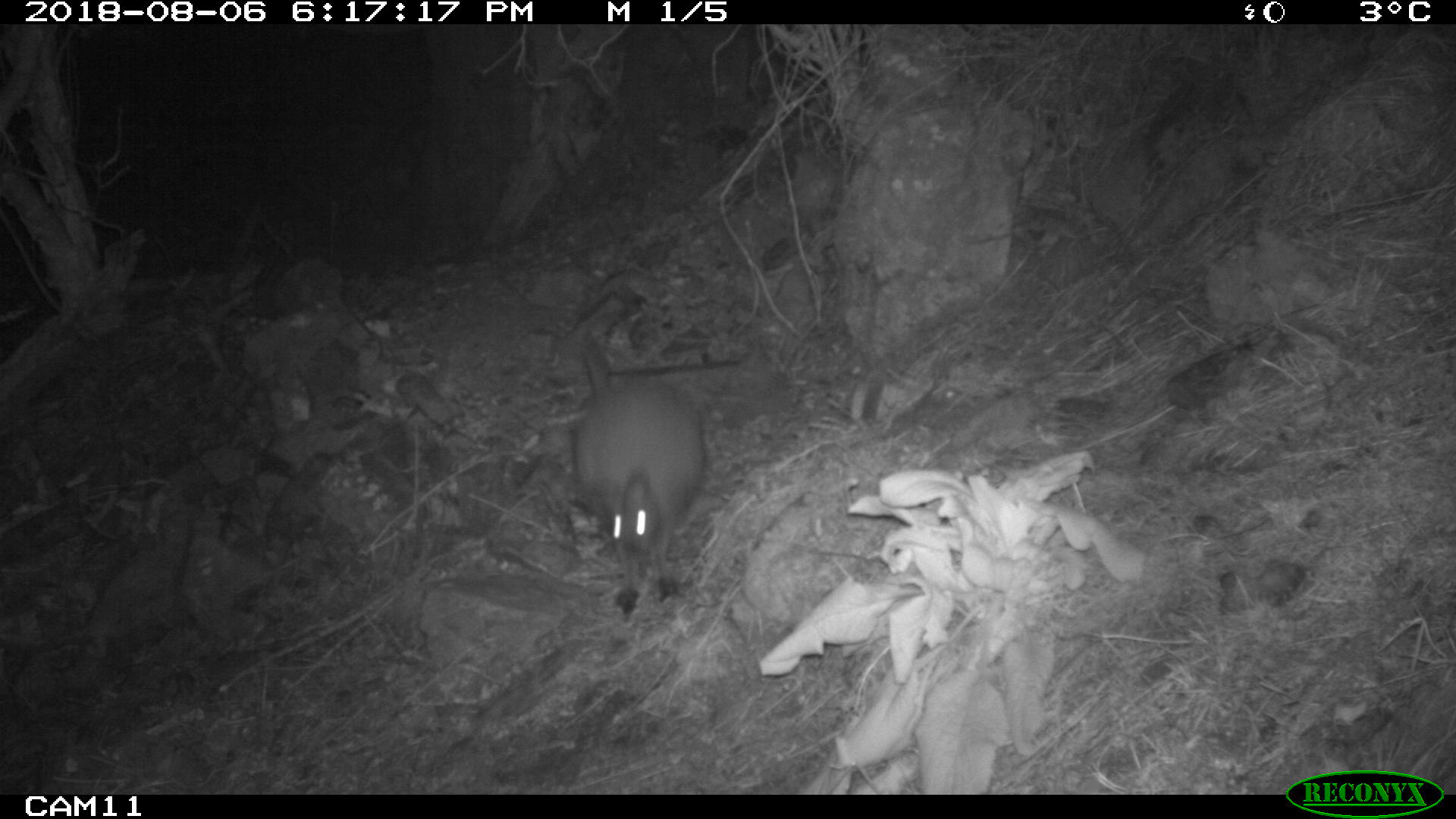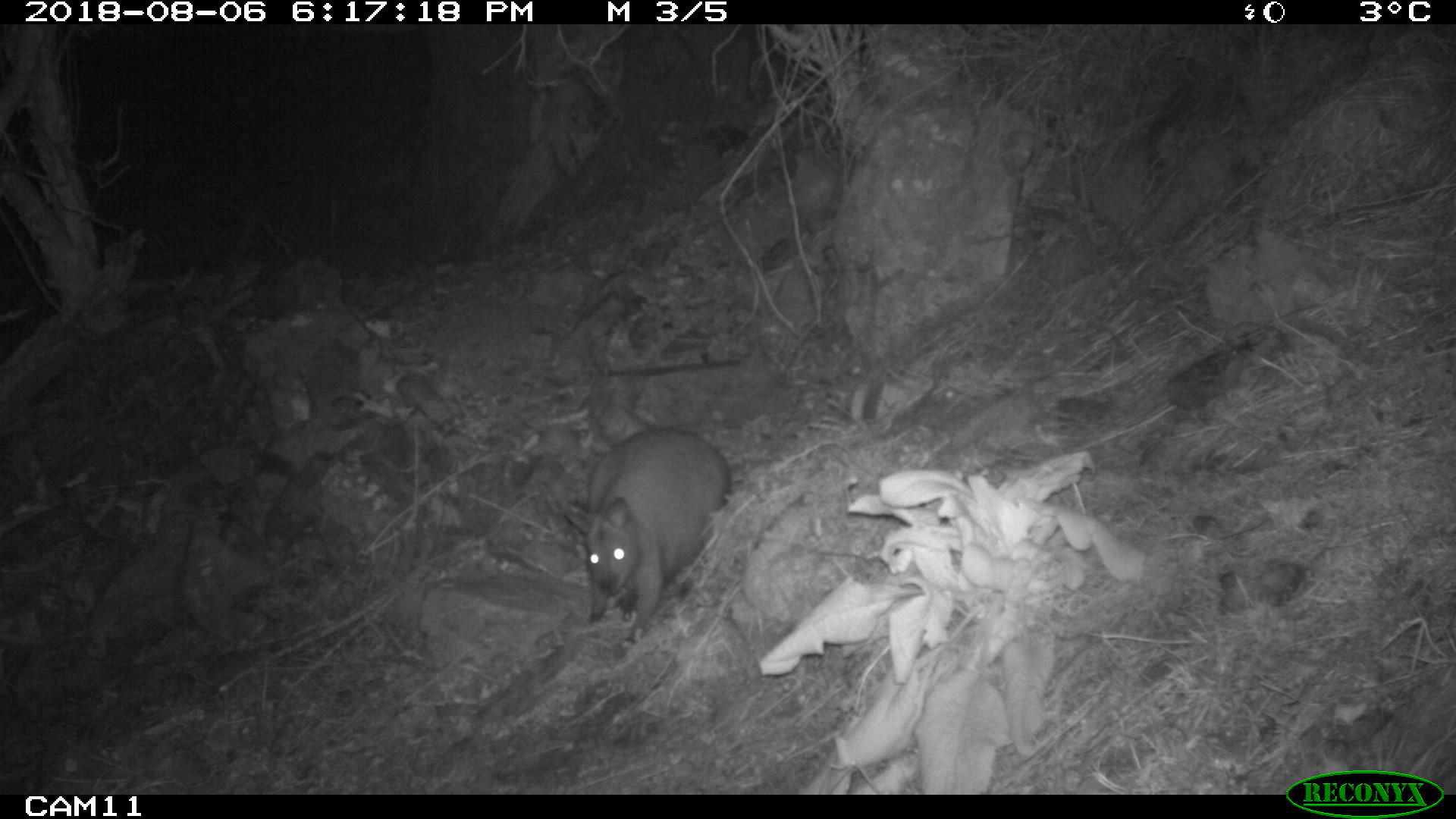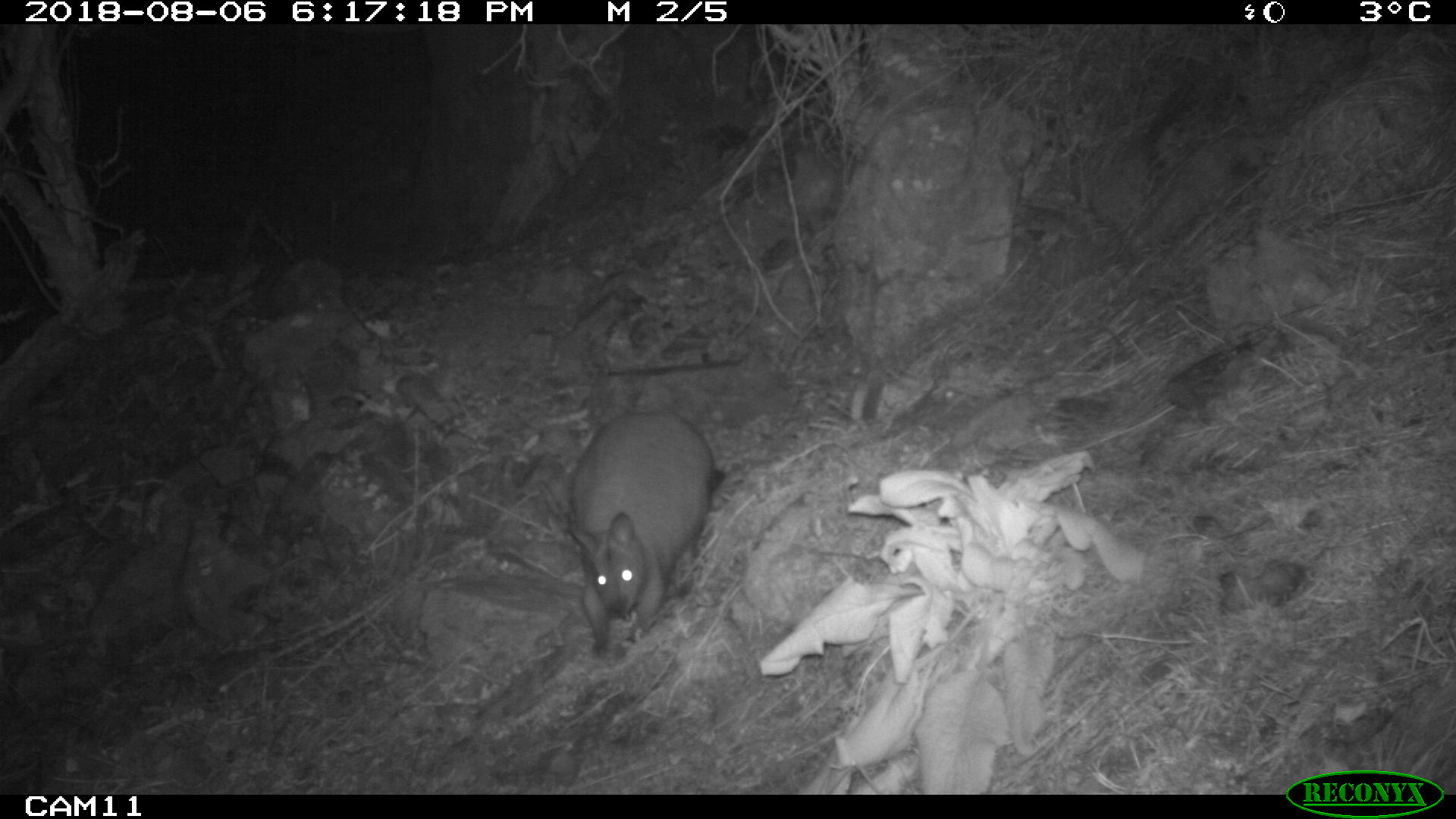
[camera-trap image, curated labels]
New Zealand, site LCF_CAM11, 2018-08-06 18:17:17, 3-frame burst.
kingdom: Animalia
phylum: Chordata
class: Mammalia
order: Diprotodontia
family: Macropodidae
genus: Notamacropus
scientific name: Notamacropus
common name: wallaby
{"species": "wallaby (Notamacropus)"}